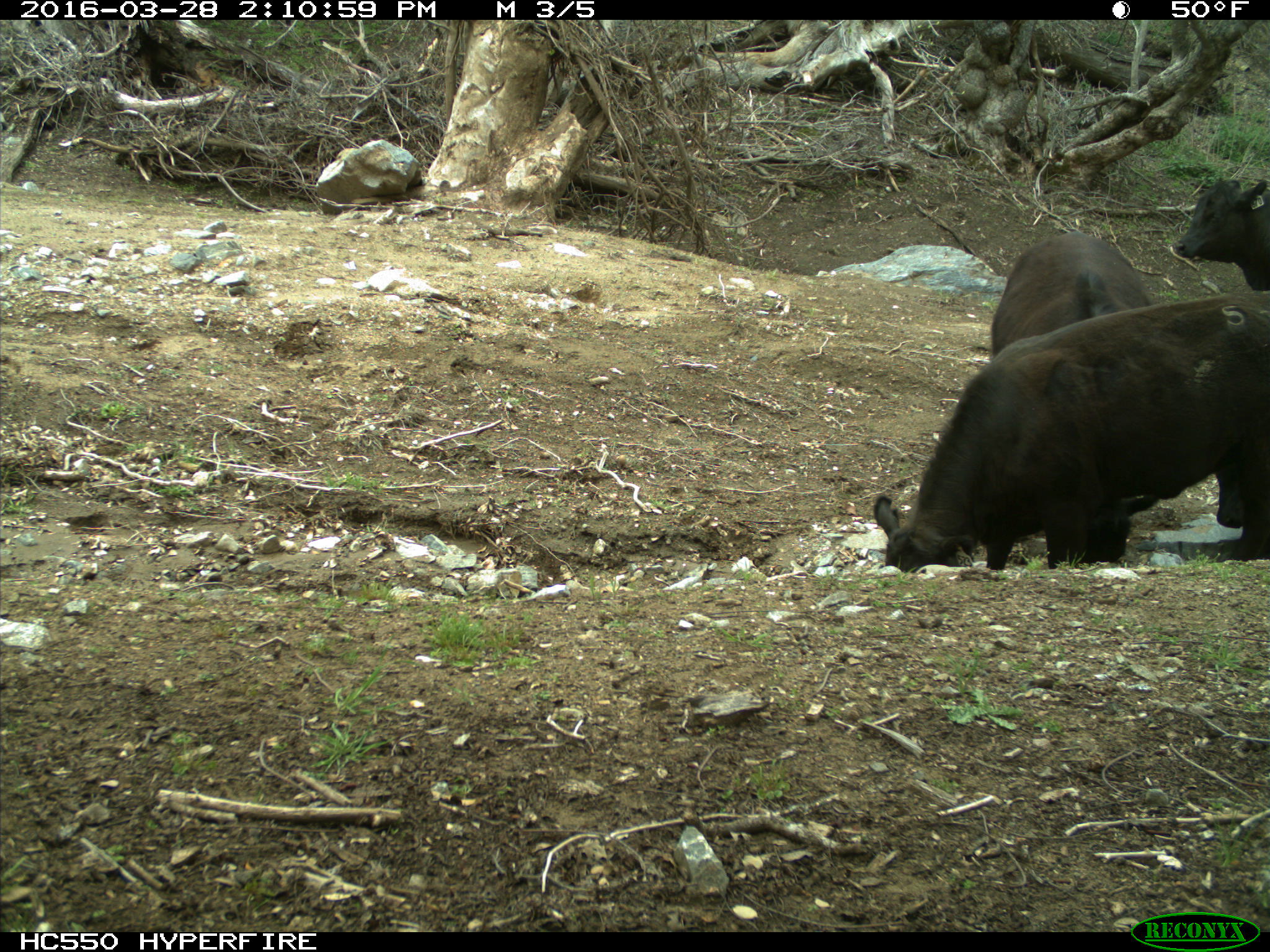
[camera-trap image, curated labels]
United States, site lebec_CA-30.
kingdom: Animalia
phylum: Chordata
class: Mammalia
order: Artiodactyla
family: Bovidae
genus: Bos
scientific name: Bos taurus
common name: domestic cow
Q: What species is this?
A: Bos taurus (domestic cow).